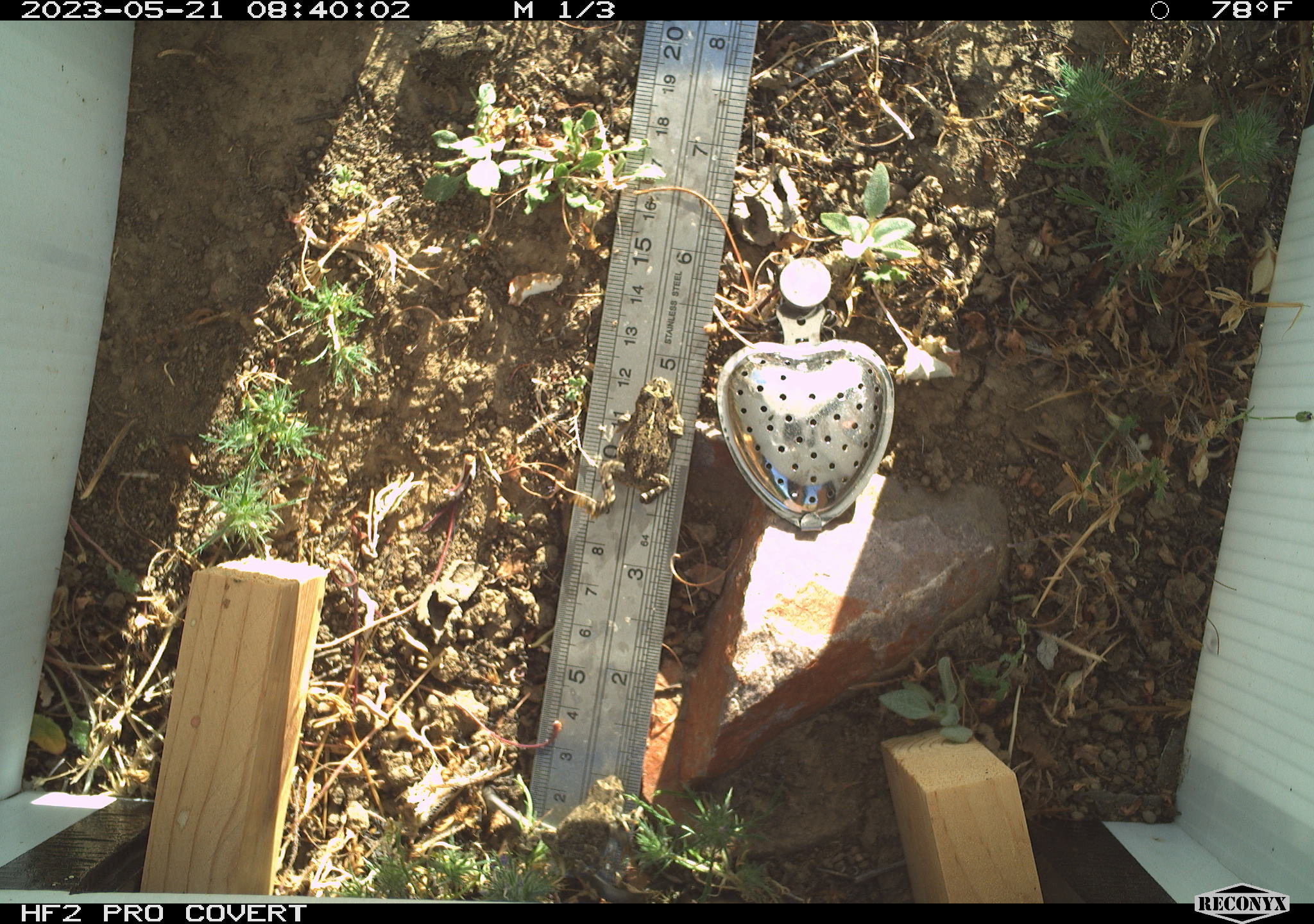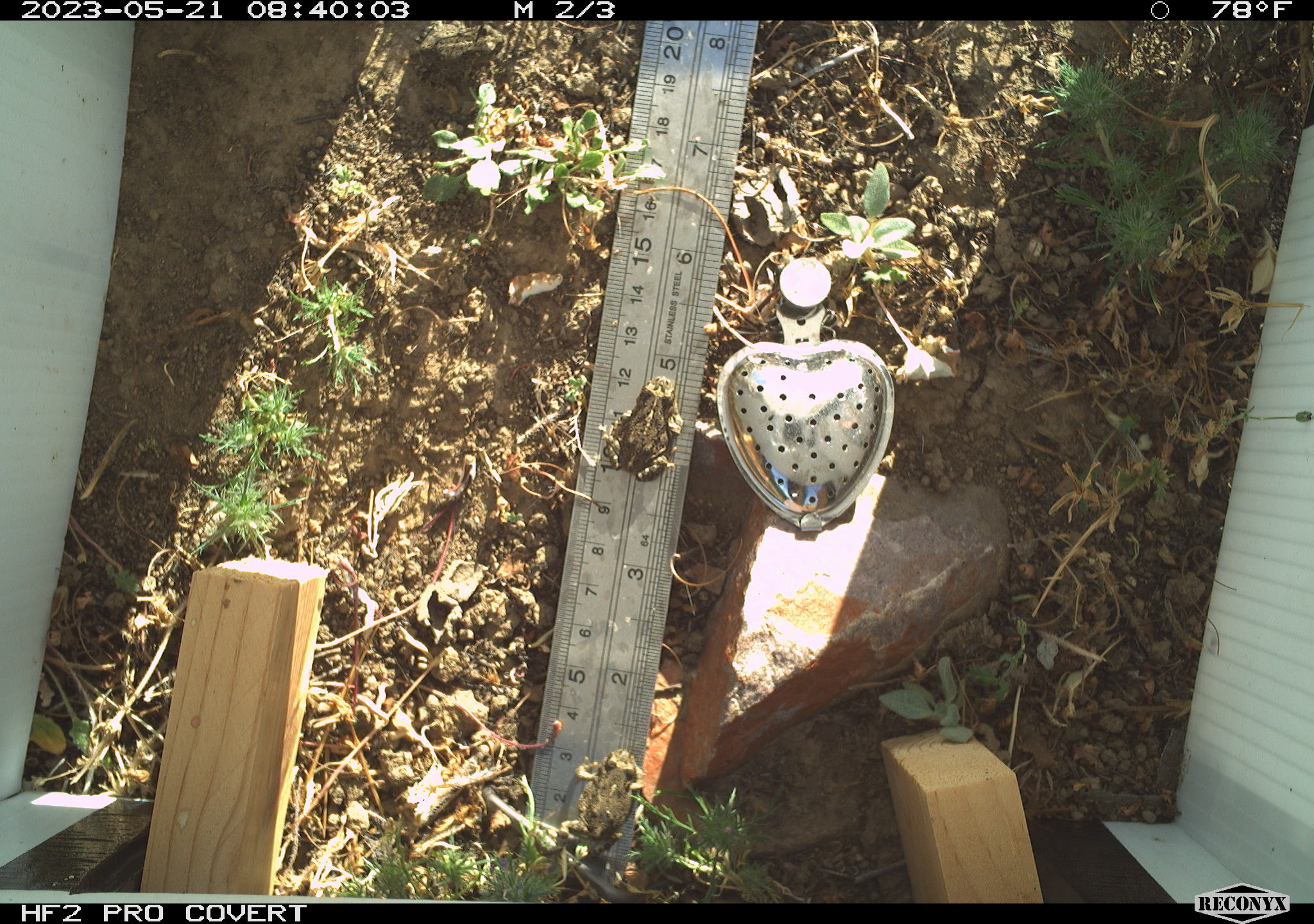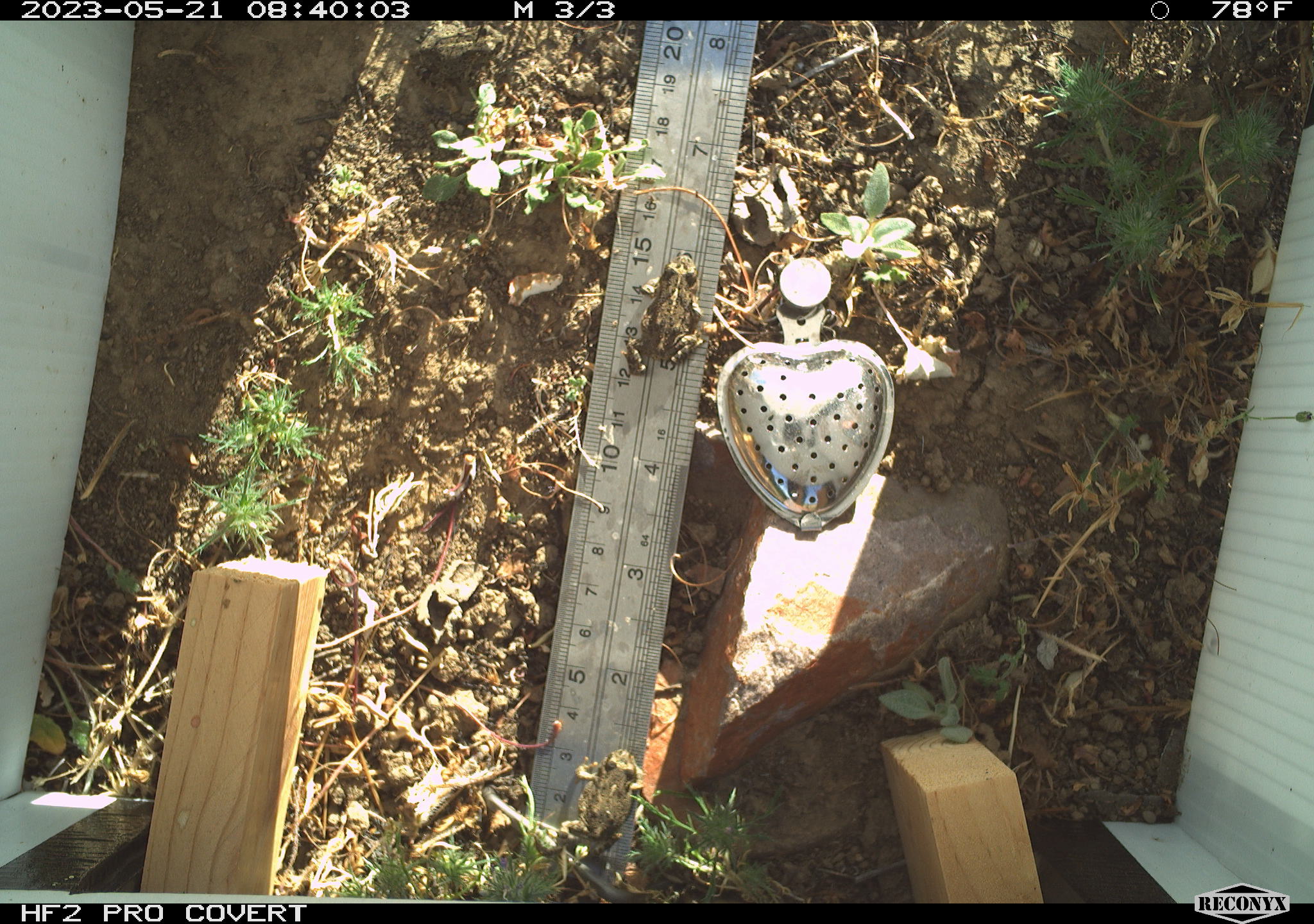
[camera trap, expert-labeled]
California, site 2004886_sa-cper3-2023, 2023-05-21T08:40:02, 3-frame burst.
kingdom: Animalia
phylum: Chordata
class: Amphibia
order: Anura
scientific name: Anura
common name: frogs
Frogs (Anura).